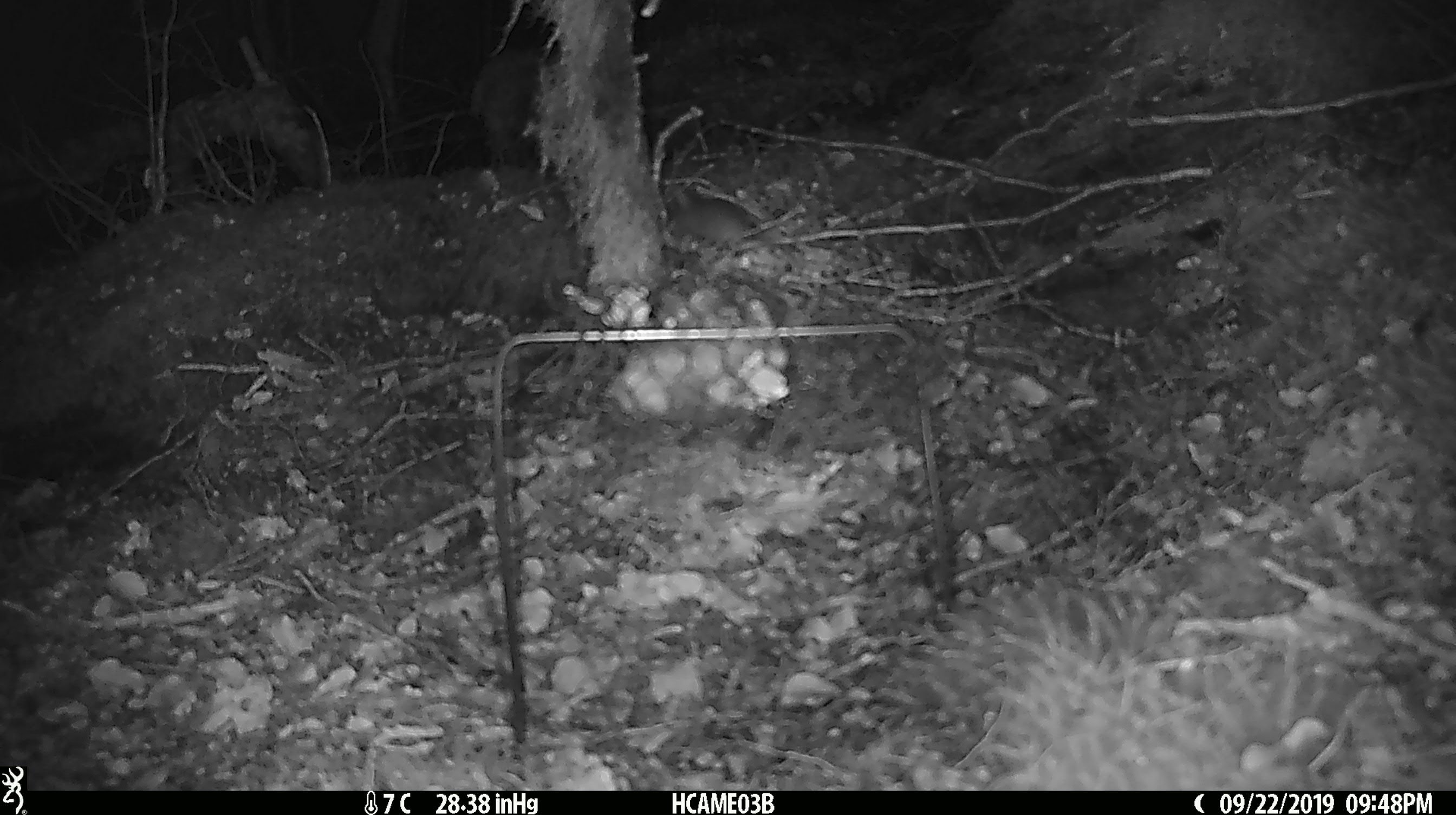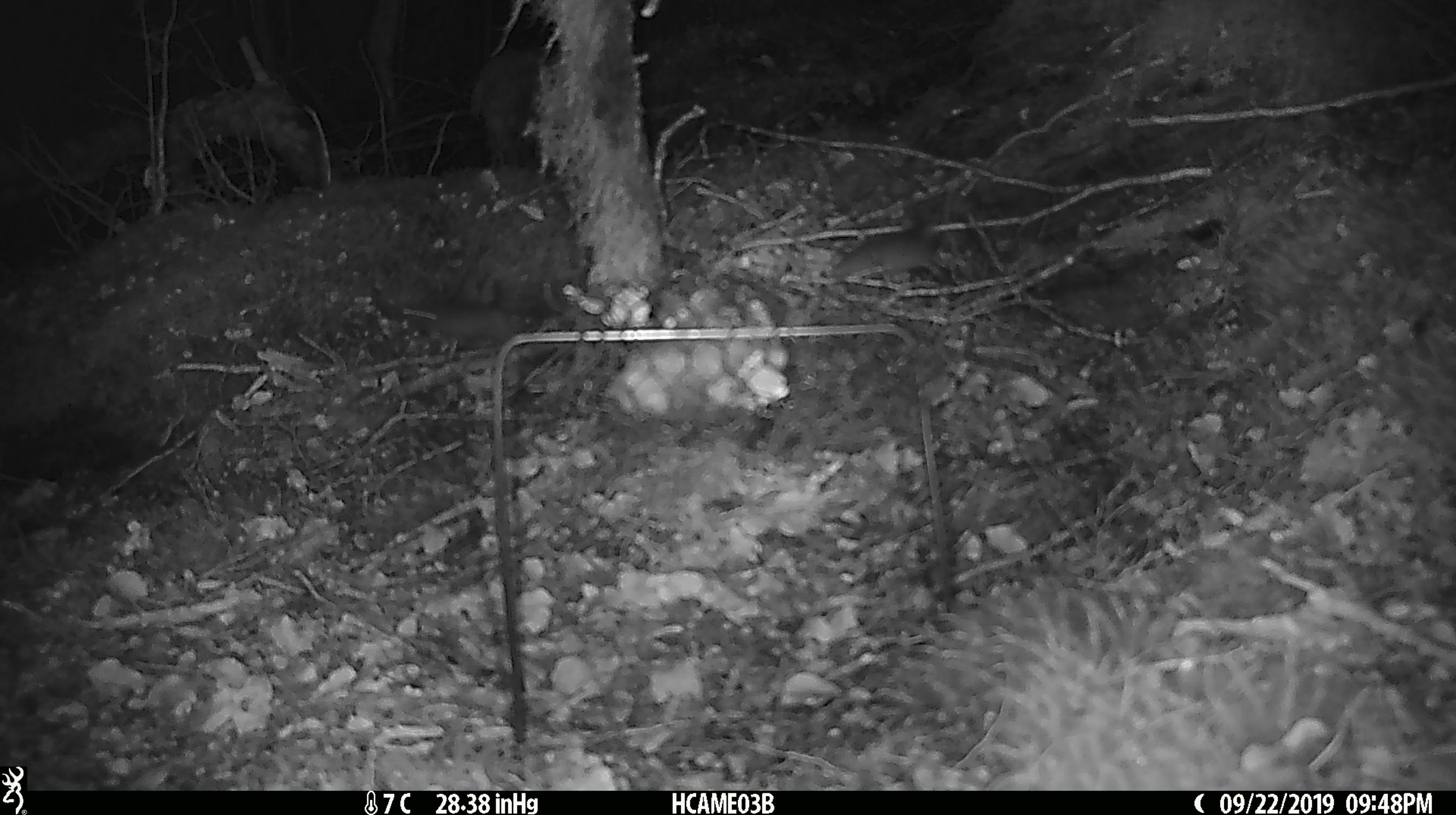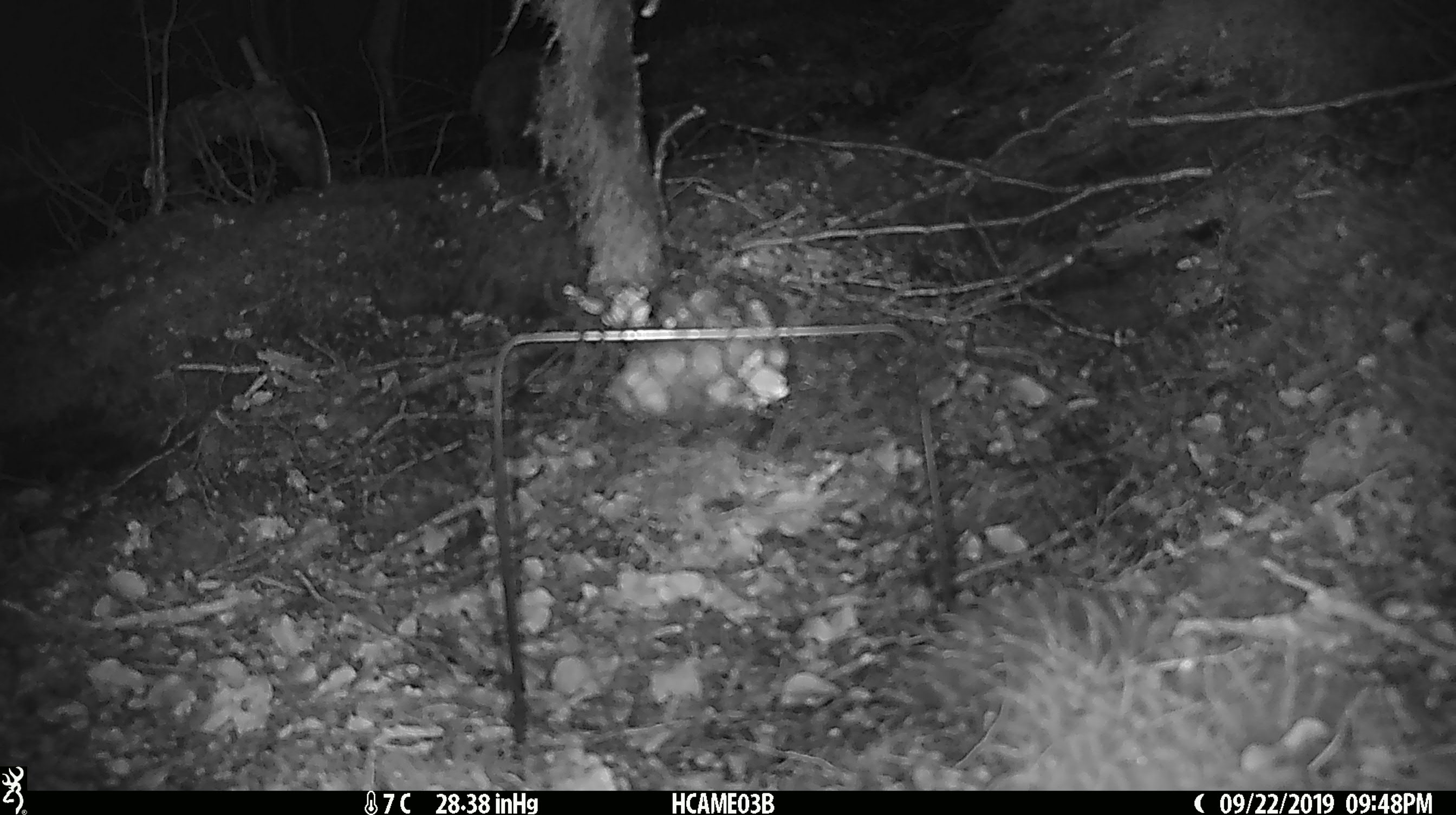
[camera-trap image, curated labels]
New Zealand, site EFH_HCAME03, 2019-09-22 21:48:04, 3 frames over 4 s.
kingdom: Animalia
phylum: Chordata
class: Mammalia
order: Rodentia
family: Muridae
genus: Mus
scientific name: Mus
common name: mouse